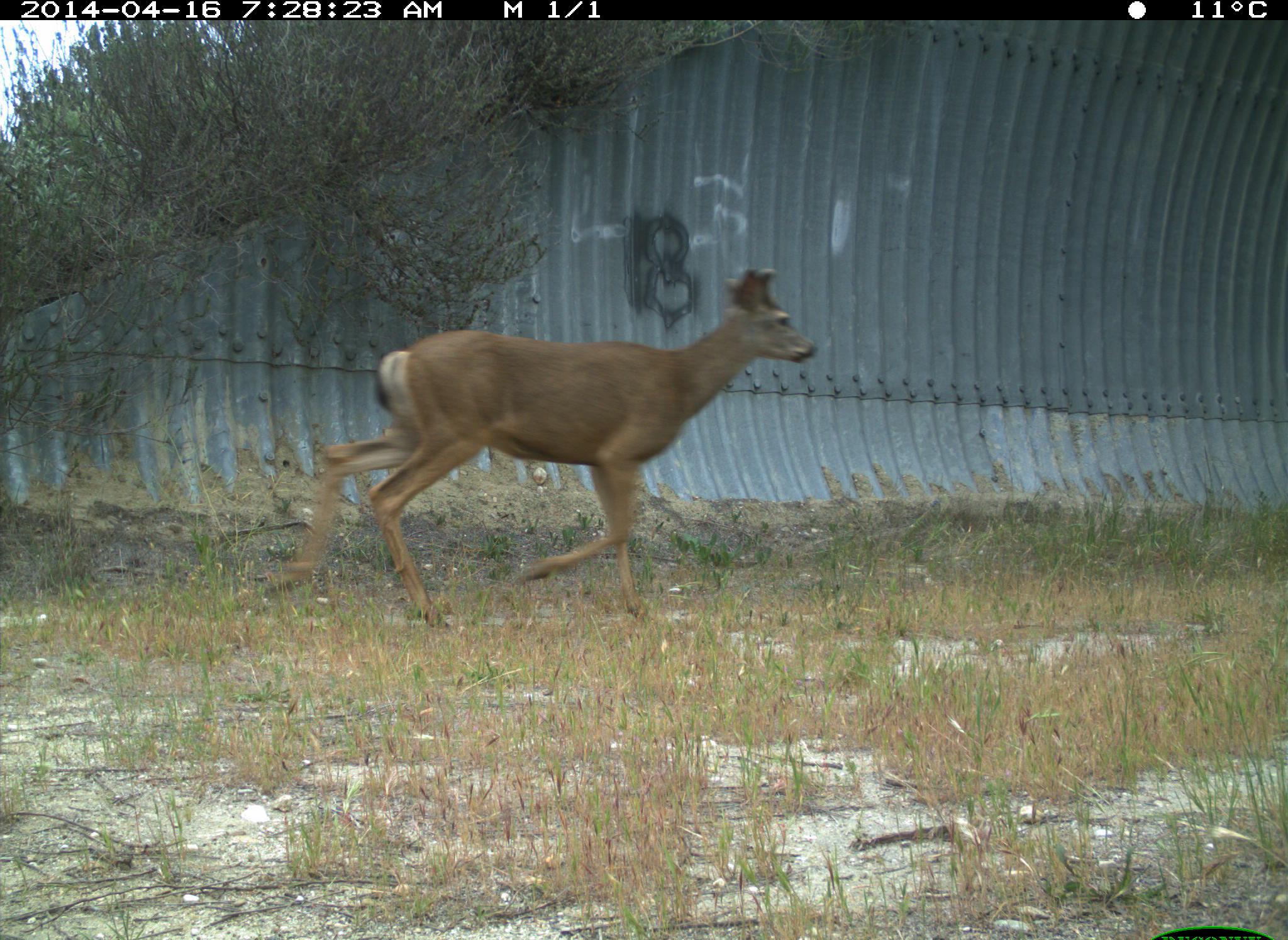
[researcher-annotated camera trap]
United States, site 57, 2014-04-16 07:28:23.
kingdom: Animalia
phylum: Chordata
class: Mammalia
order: Artiodactyla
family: Cervidae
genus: Odocoileus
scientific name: Odocoileus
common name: deer